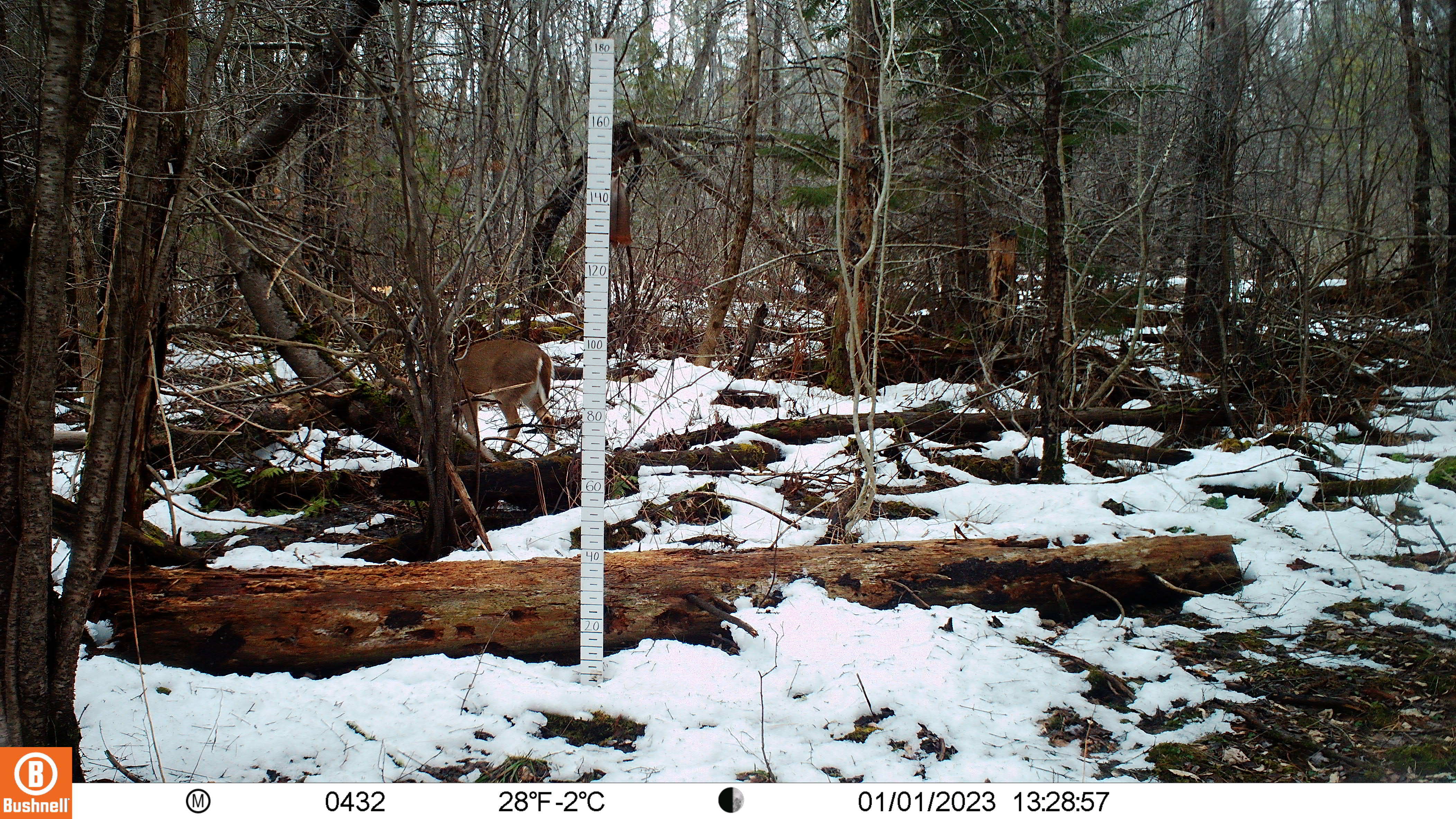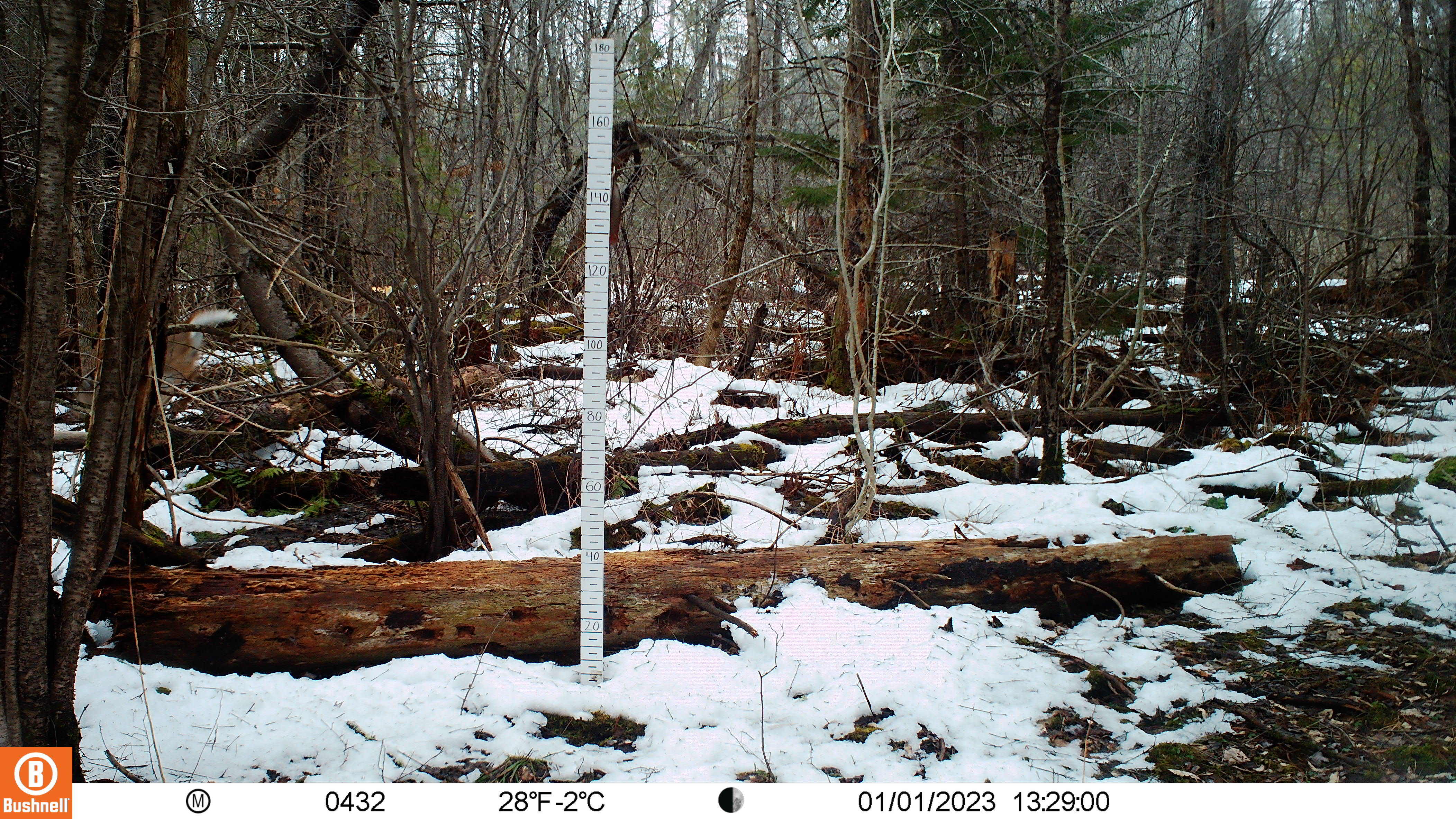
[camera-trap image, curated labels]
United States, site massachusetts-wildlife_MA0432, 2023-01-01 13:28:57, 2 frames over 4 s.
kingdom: Animalia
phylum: Chordata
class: Mammalia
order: Artiodactyla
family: Cervidae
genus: Odocoileus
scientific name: Odocoileus virginianus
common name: white-tailed deer